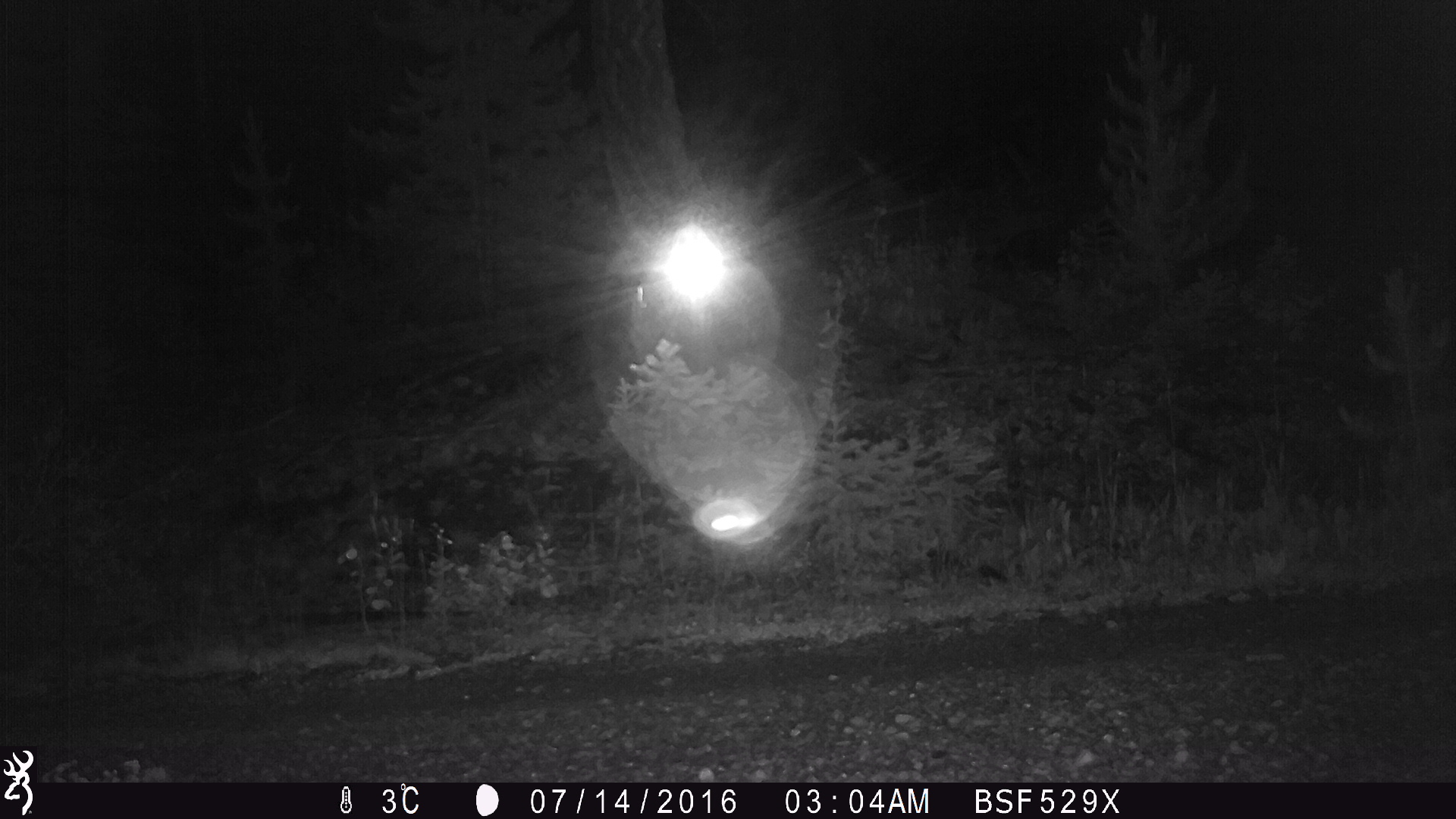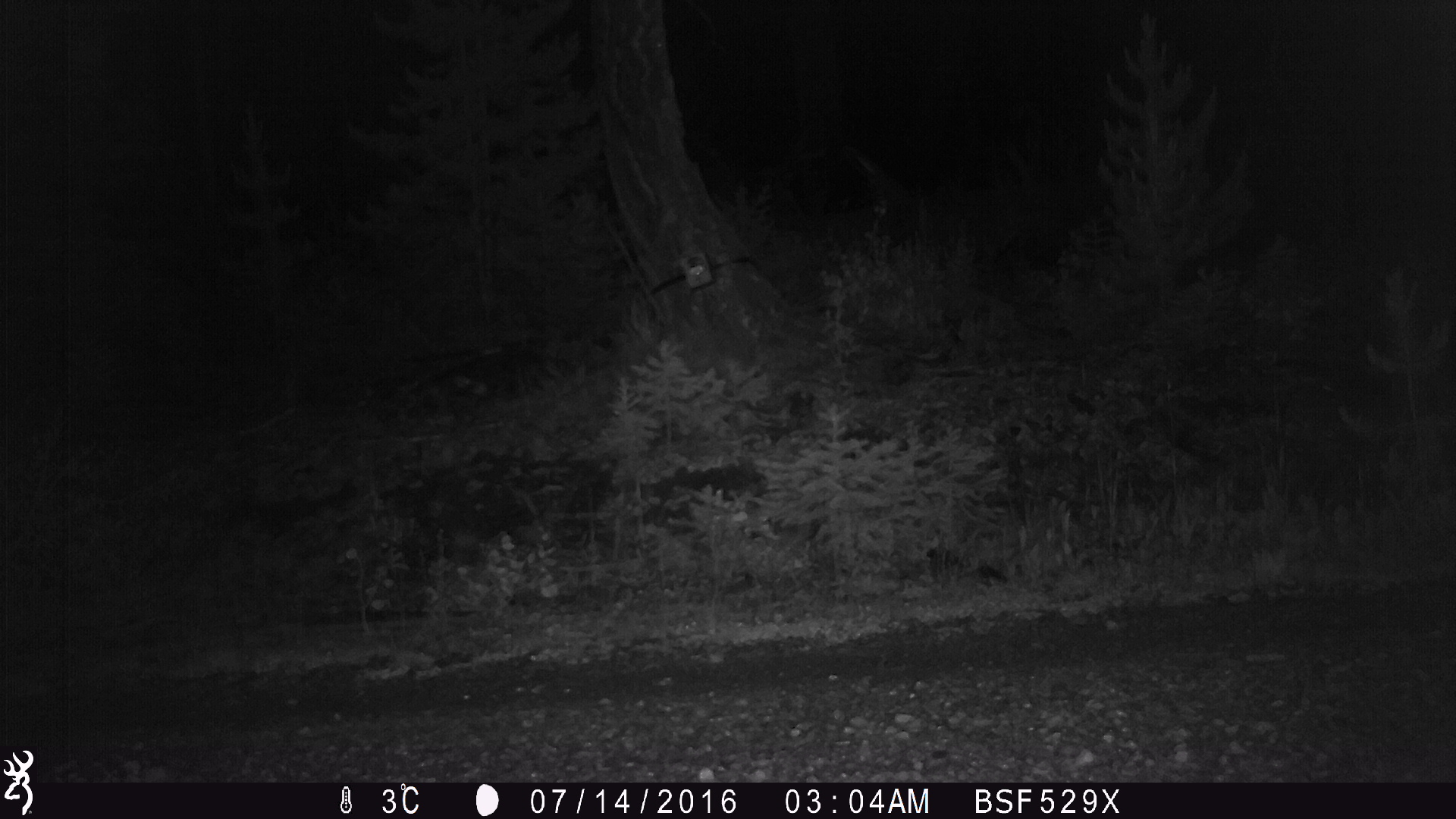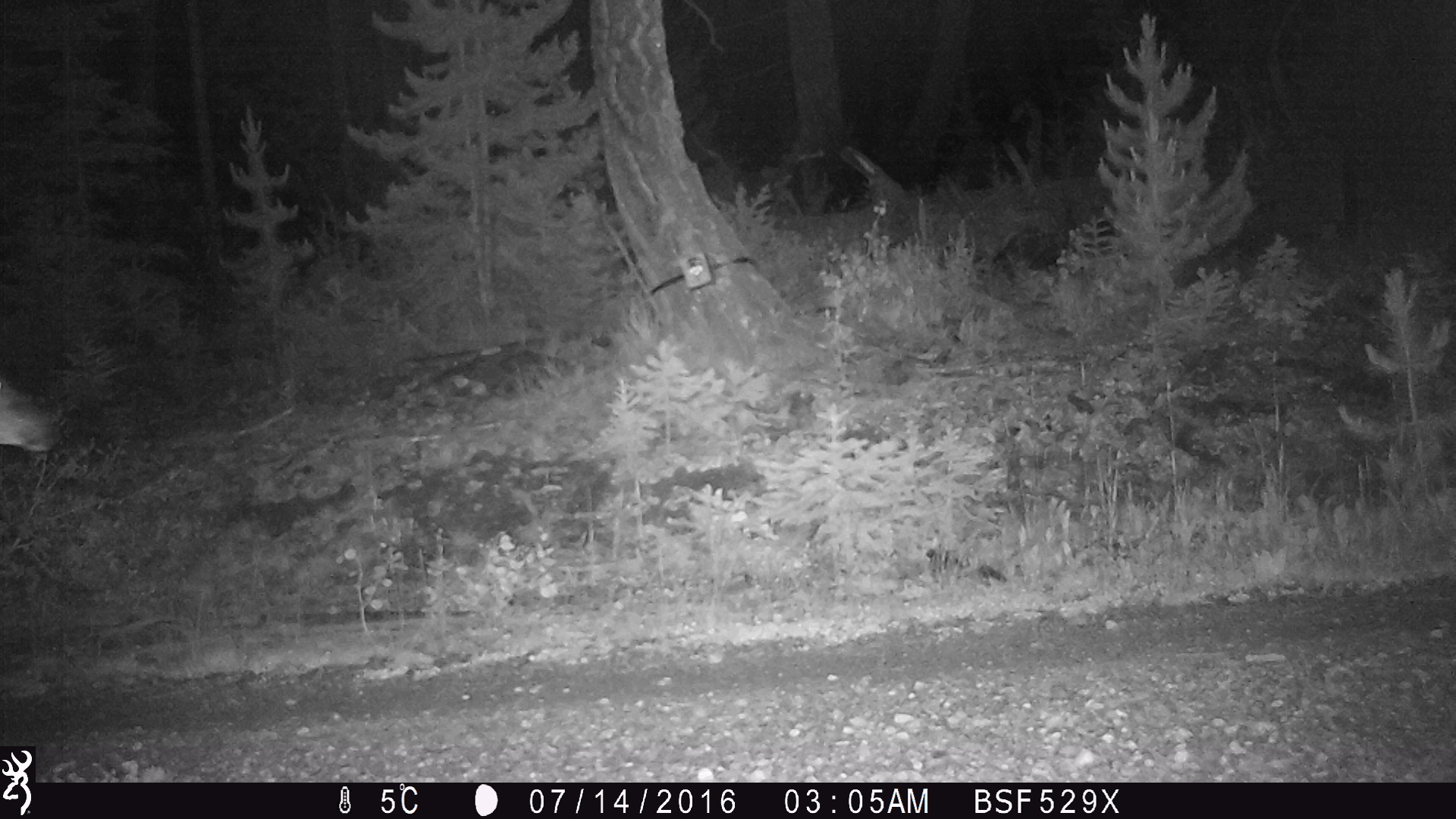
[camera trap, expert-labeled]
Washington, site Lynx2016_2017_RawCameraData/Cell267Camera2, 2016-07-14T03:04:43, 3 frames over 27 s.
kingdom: Animalia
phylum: Chordata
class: Mammalia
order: Artiodactyla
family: Cervidae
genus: Odocoileus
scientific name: Odocoileus hemionus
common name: mule deer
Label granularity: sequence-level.